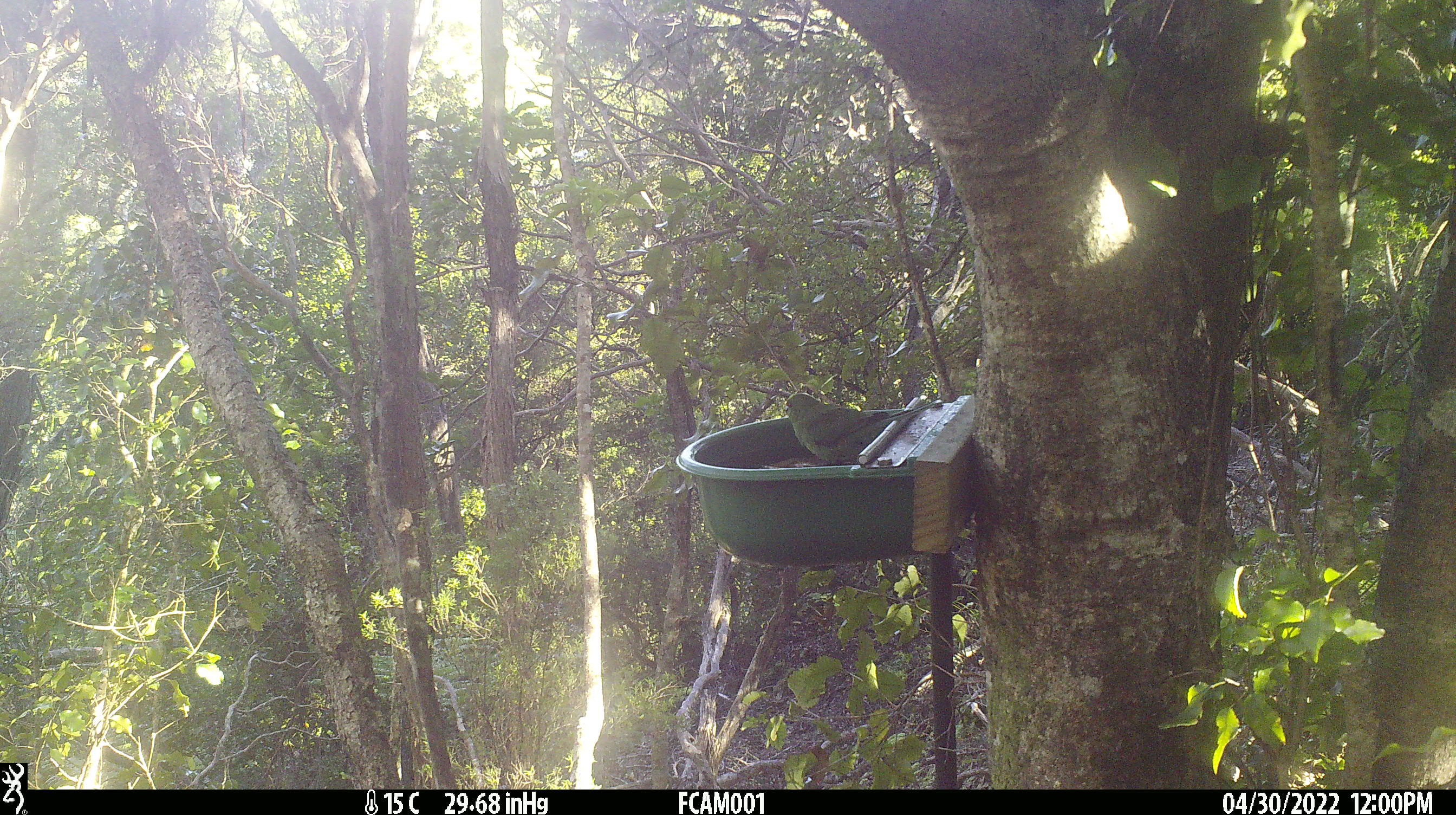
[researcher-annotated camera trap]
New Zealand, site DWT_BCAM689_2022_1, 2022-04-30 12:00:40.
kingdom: Animalia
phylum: Chordata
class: Aves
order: Psittaciformes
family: Psittaculidae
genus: Cyanoramphus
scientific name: Cyanoramphus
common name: parakeet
Parakeet (Cyanoramphus).